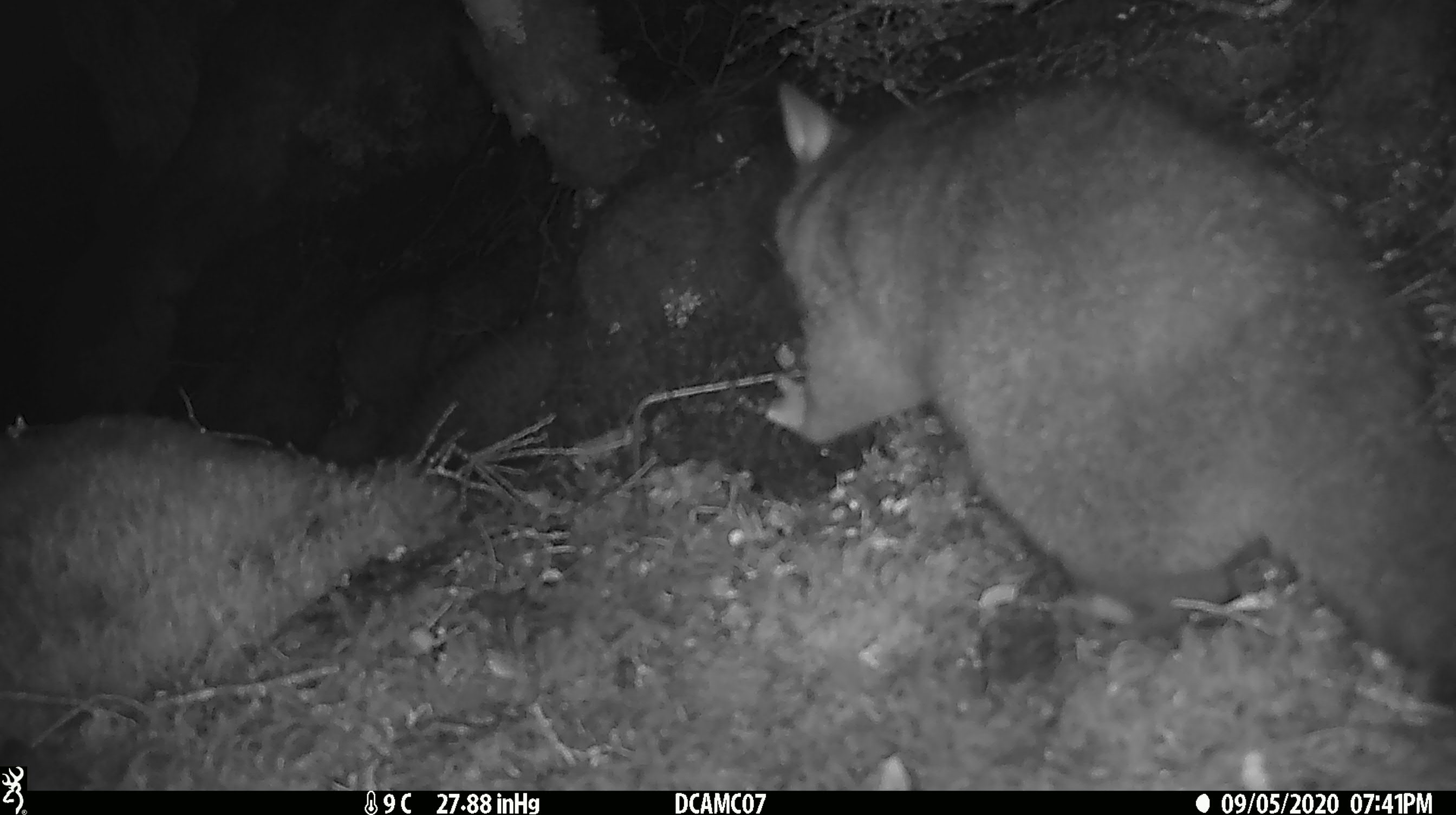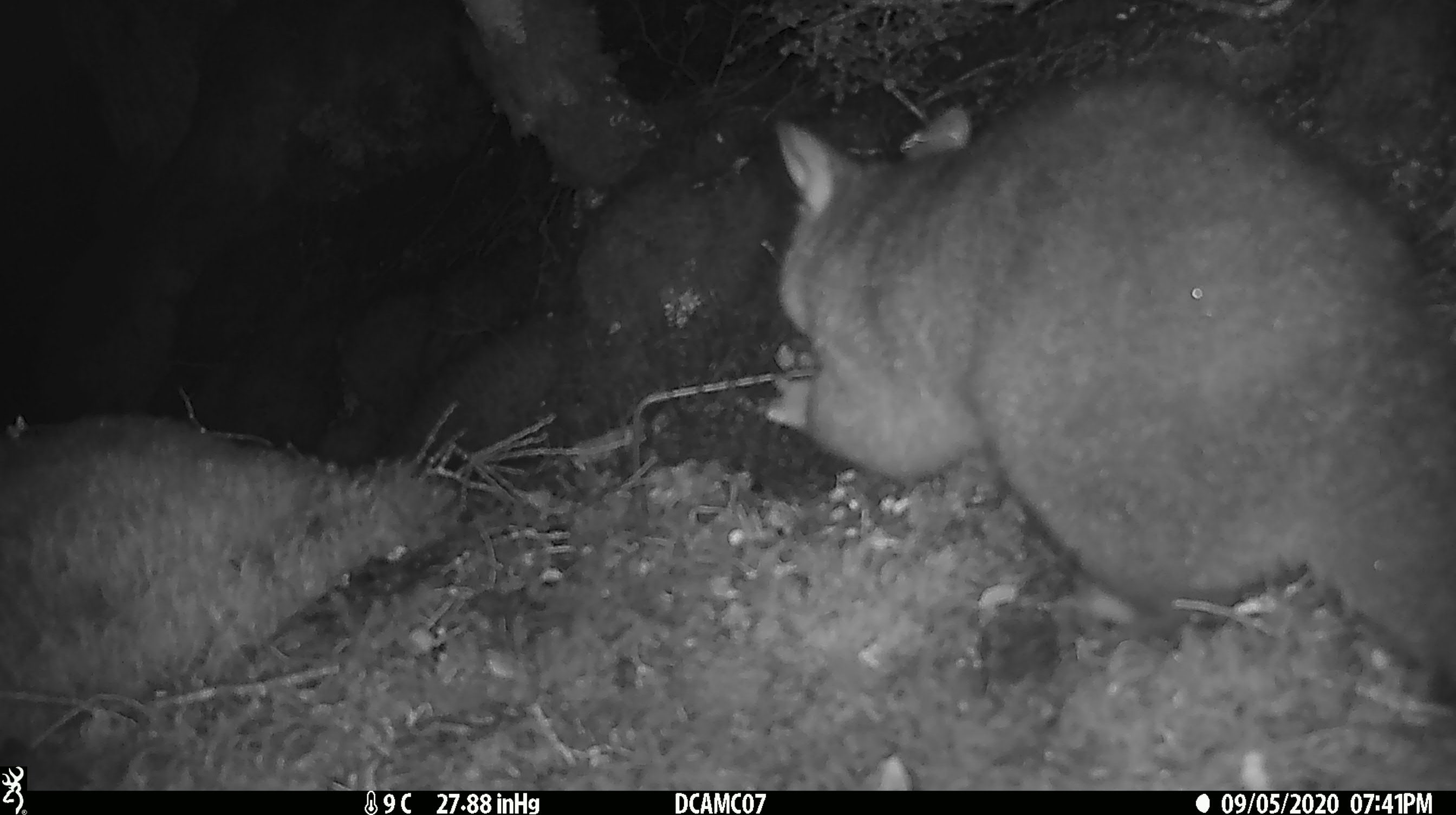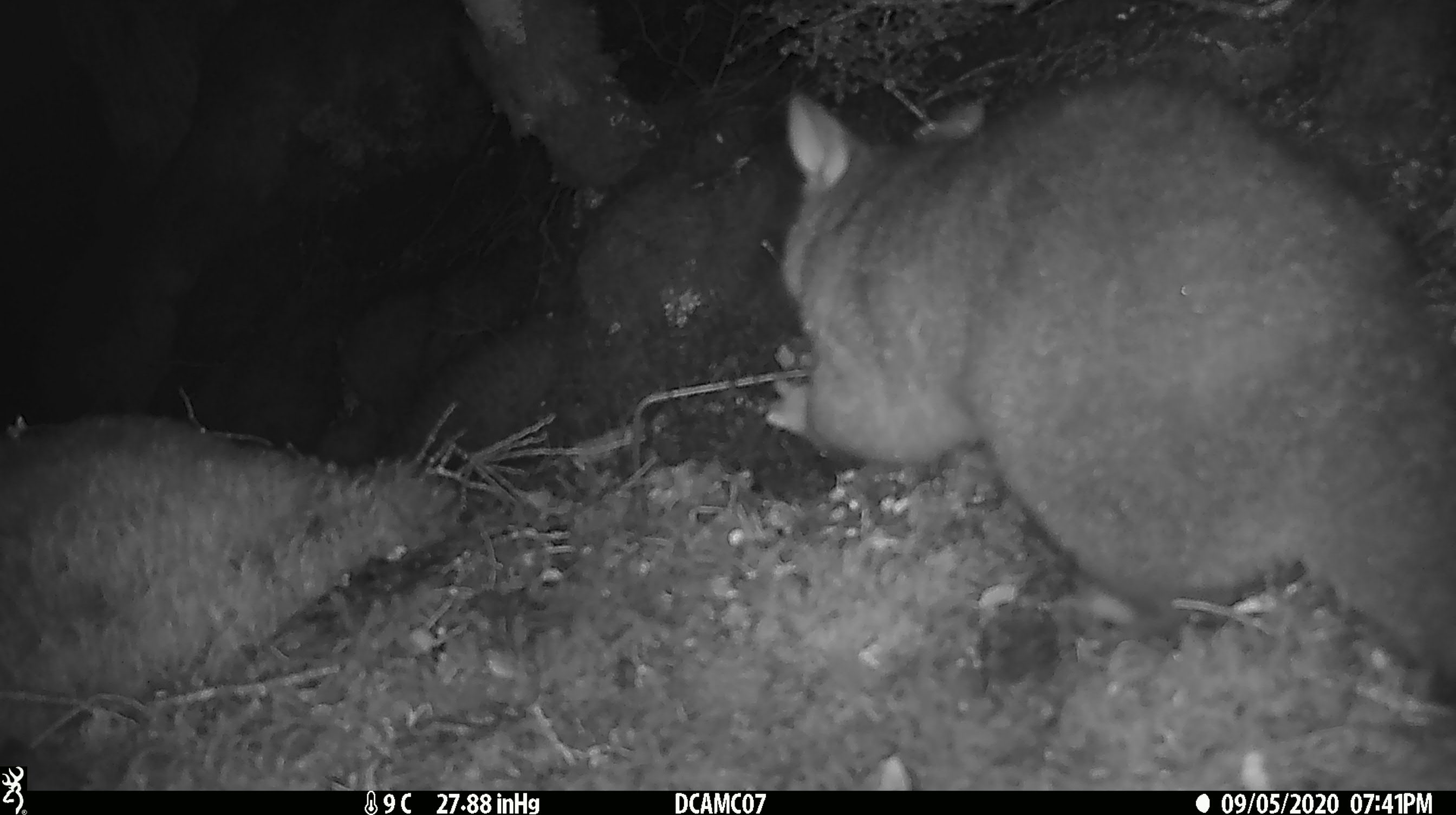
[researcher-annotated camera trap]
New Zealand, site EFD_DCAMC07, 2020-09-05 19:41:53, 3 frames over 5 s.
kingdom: Animalia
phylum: Chordata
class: Mammalia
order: Diprotodontia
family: Phalangeridae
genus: Trichosurus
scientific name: Trichosurus vulpecula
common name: common brushtail possum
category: possum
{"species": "possum (common brushtail possum) (Trichosurus vulpecula)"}